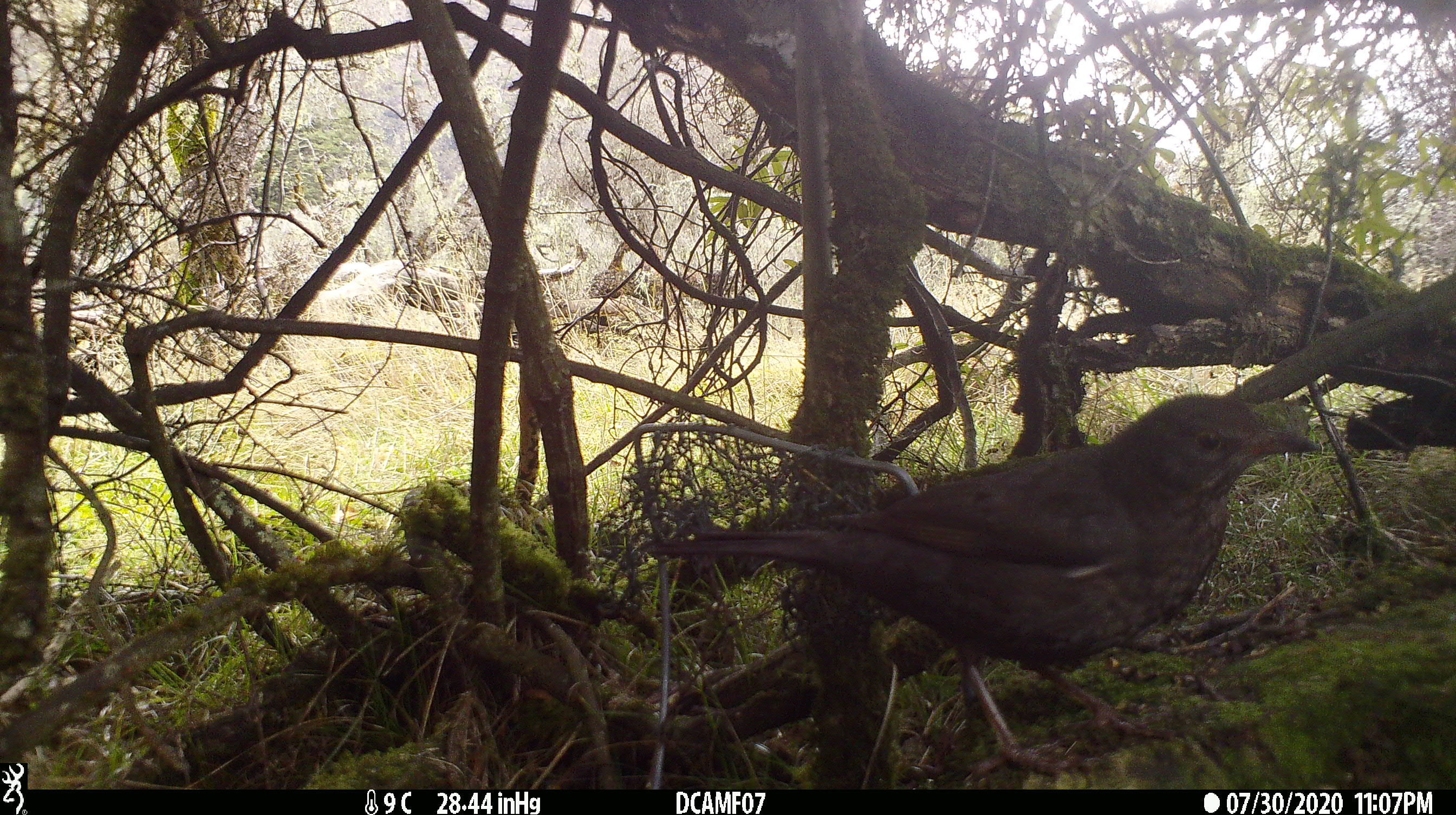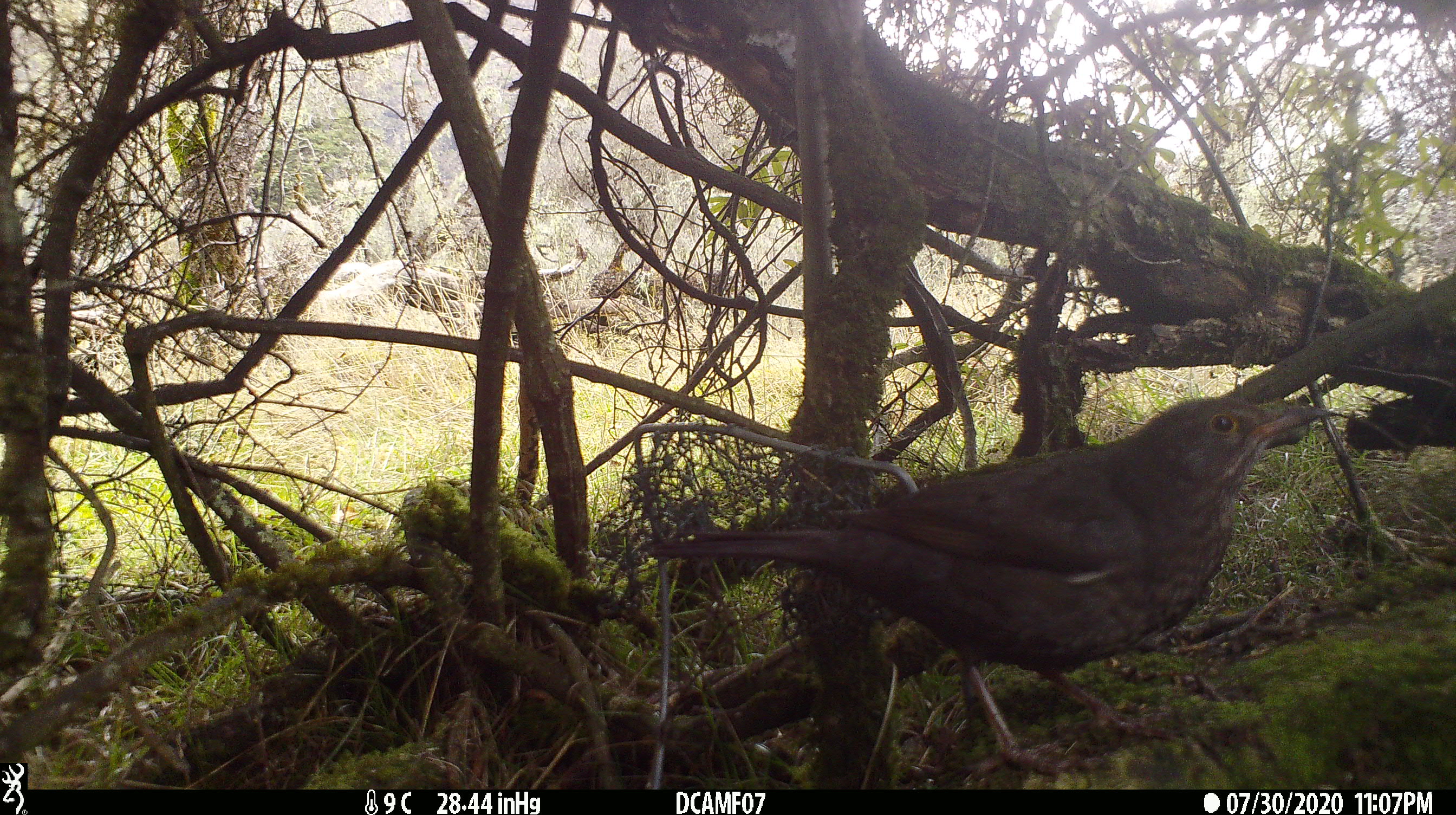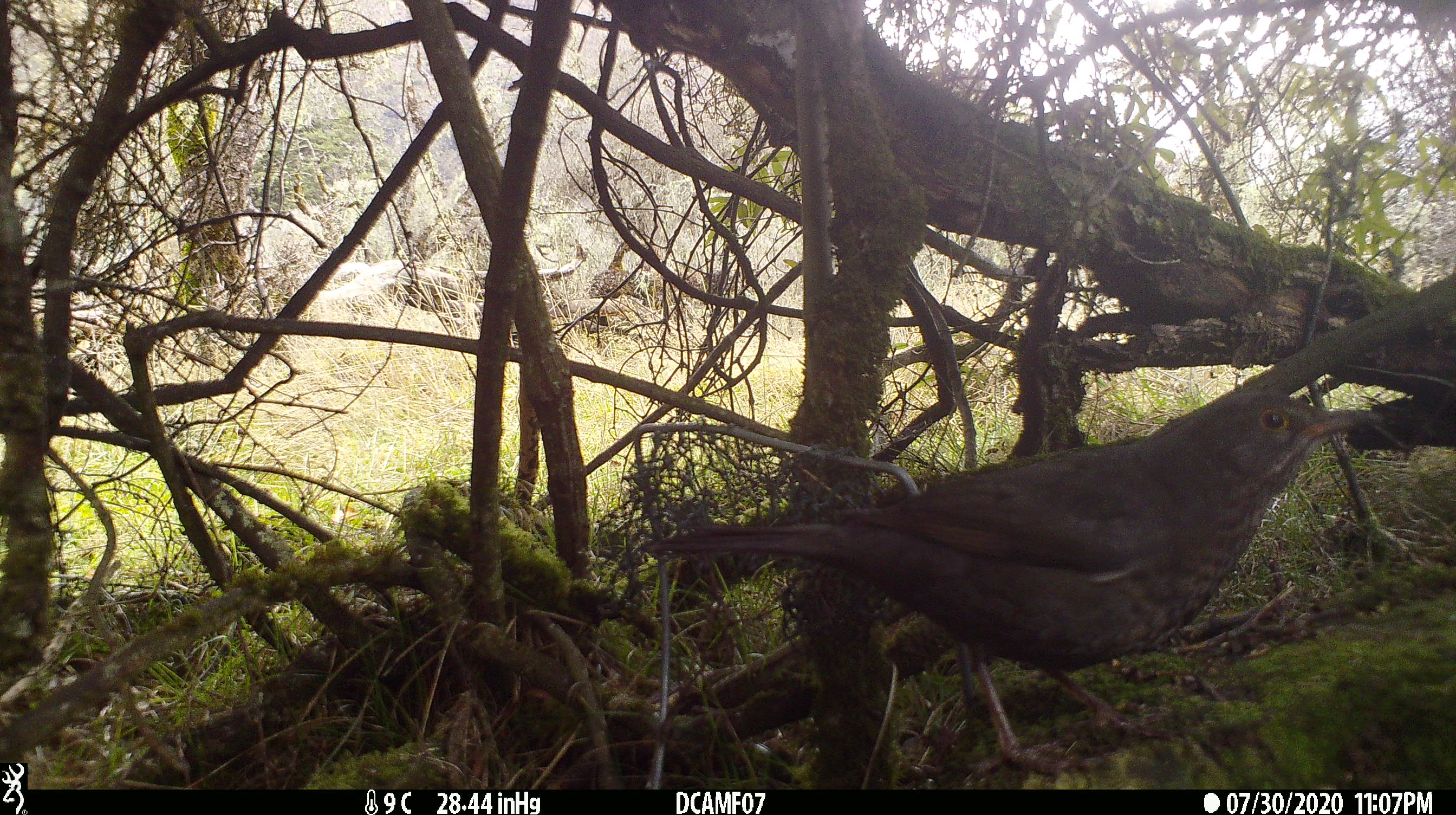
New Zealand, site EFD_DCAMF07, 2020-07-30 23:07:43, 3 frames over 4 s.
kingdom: Animalia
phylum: Chordata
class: Aves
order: Passeriformes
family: Turdidae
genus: Turdus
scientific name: Turdus merula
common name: eurasian blackbird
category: blackbird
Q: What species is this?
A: Blackbird (eurasian blackbird) (Turdus merula).